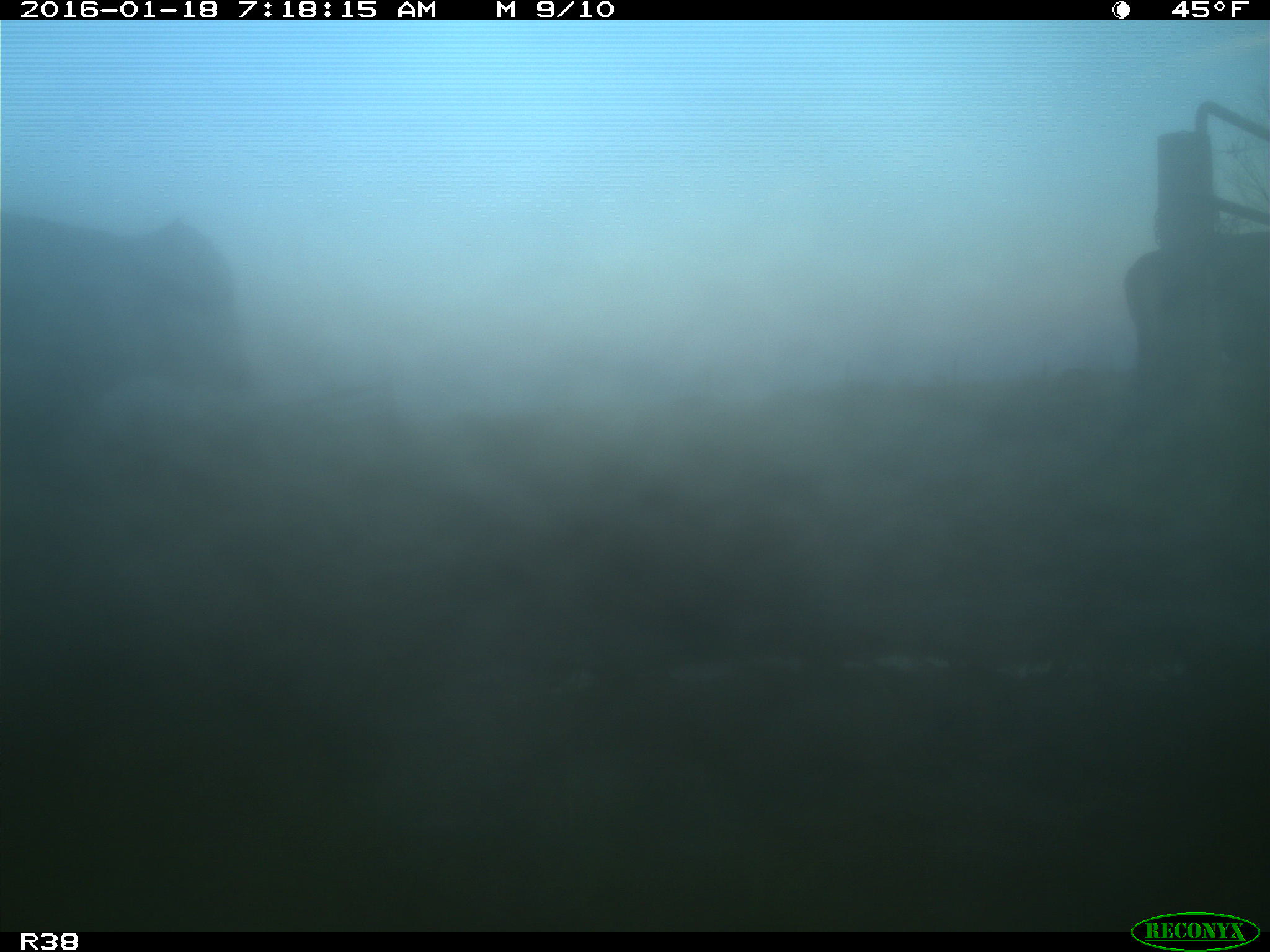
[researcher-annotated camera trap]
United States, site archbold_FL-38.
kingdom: Animalia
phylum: Chordata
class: Mammalia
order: Artiodactyla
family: Bovidae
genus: Bos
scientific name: Bos taurus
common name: domestic cow